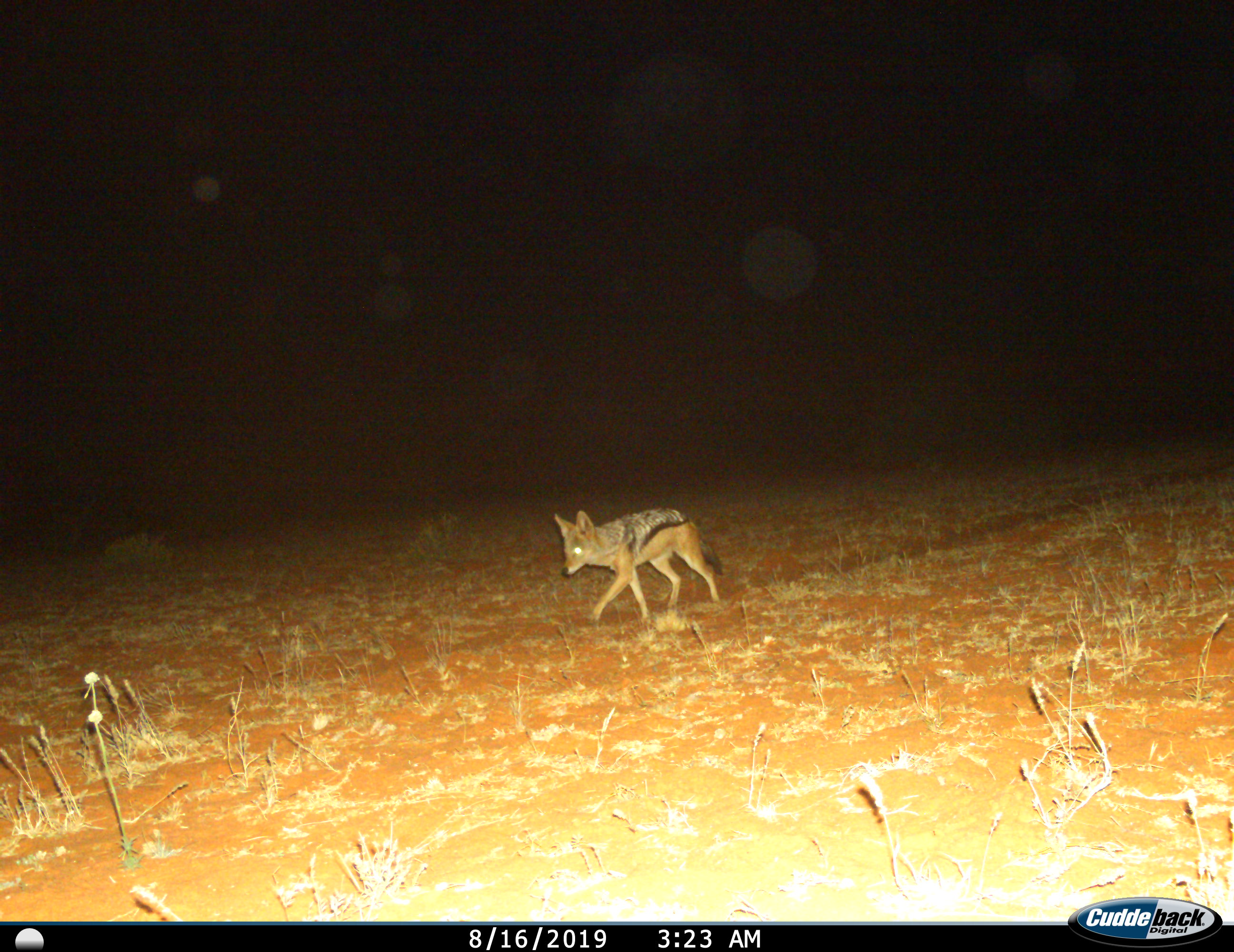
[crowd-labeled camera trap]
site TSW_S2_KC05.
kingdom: Animalia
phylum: Chordata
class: Mammalia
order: Carnivora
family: Canidae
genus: Lupulella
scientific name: Lupulella mesomelas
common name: black-backed jackal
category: jackalblackbacked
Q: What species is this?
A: Jackalblackbacked (black-backed jackal) (Lupulella mesomelas).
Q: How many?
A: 1.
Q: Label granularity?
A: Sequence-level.